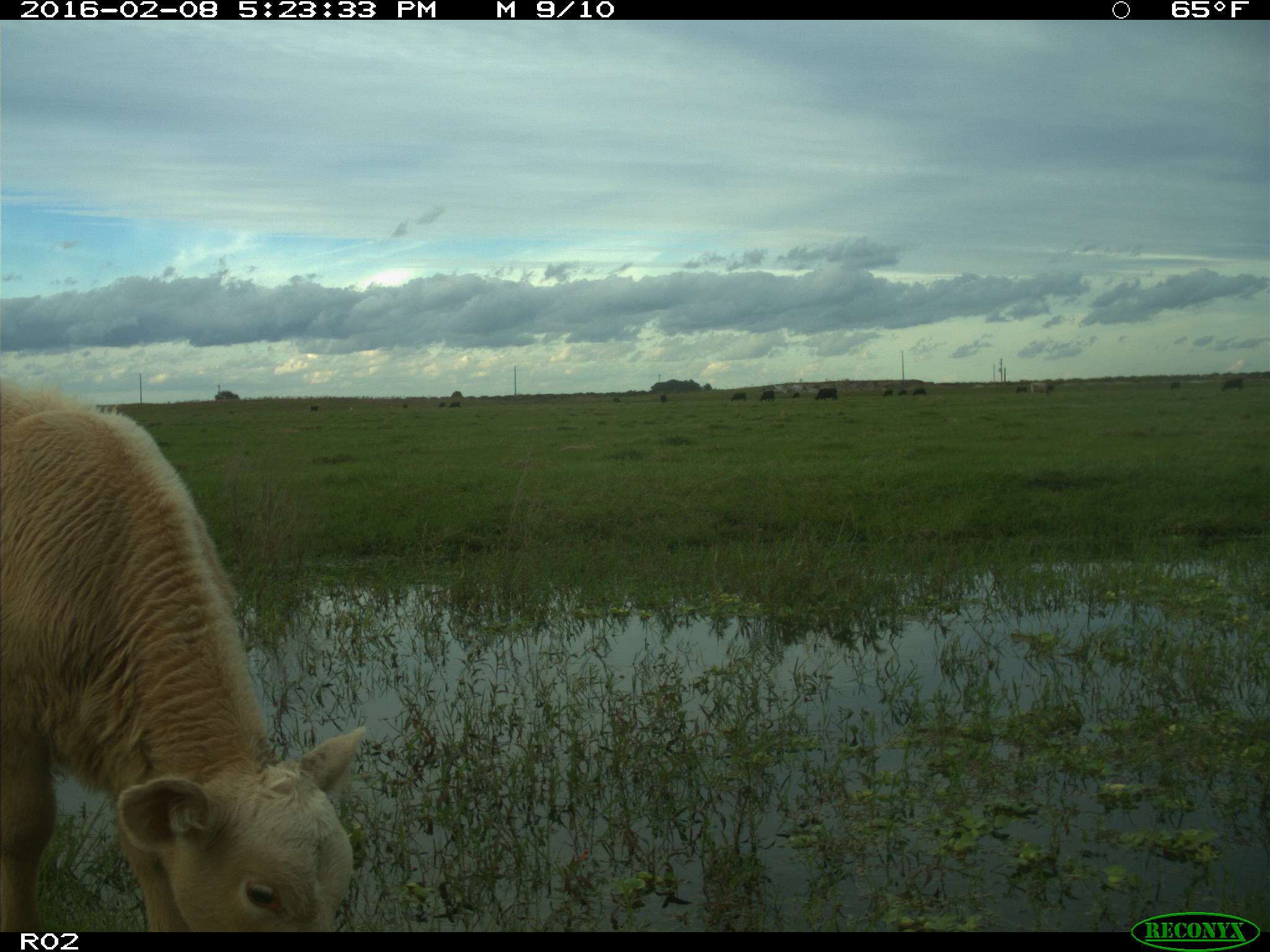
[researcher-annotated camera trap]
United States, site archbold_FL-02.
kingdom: Animalia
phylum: Chordata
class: Mammalia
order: Artiodactyla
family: Bovidae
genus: Bos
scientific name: Bos taurus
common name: domestic cow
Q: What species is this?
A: Bos taurus (domestic cow).